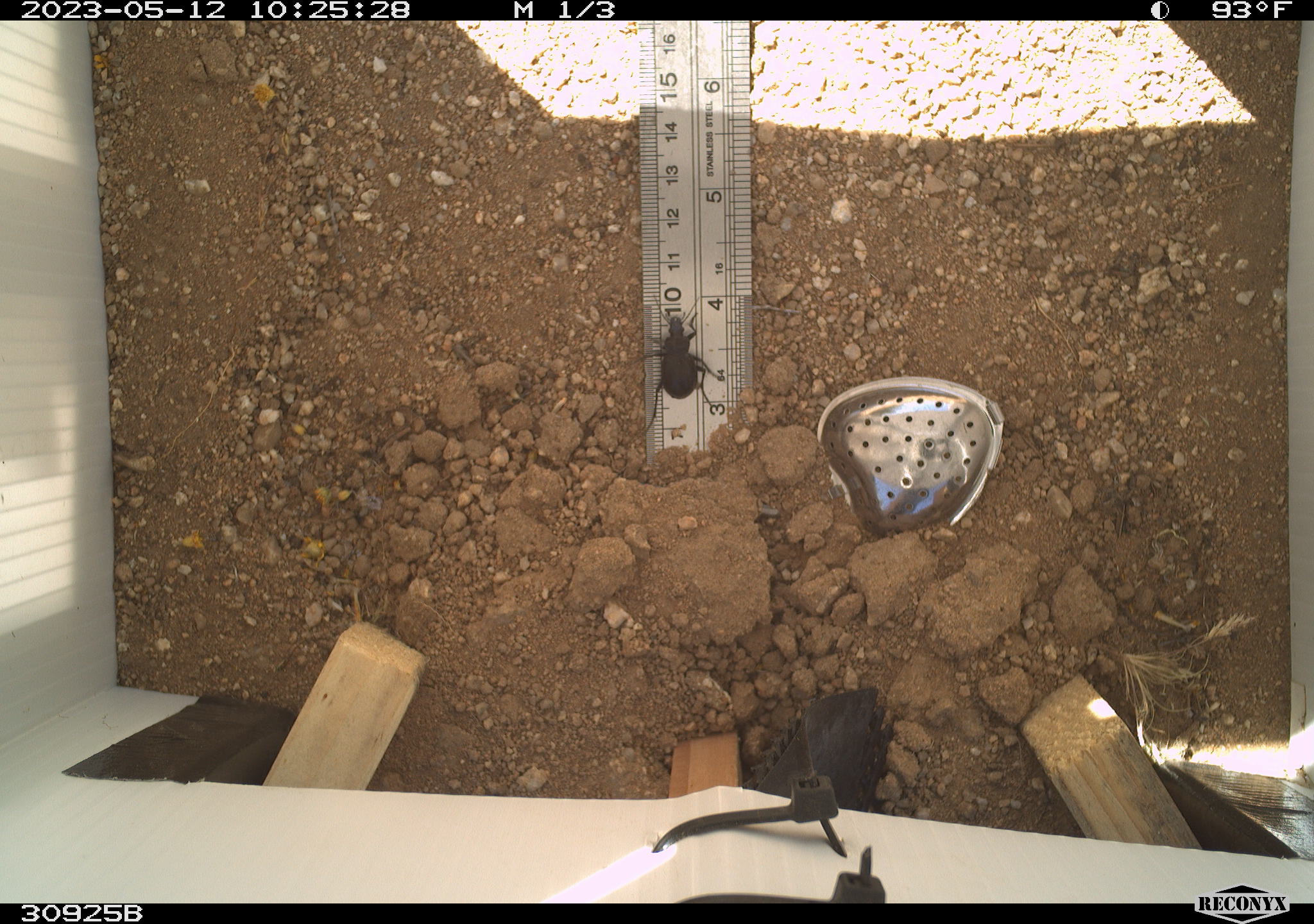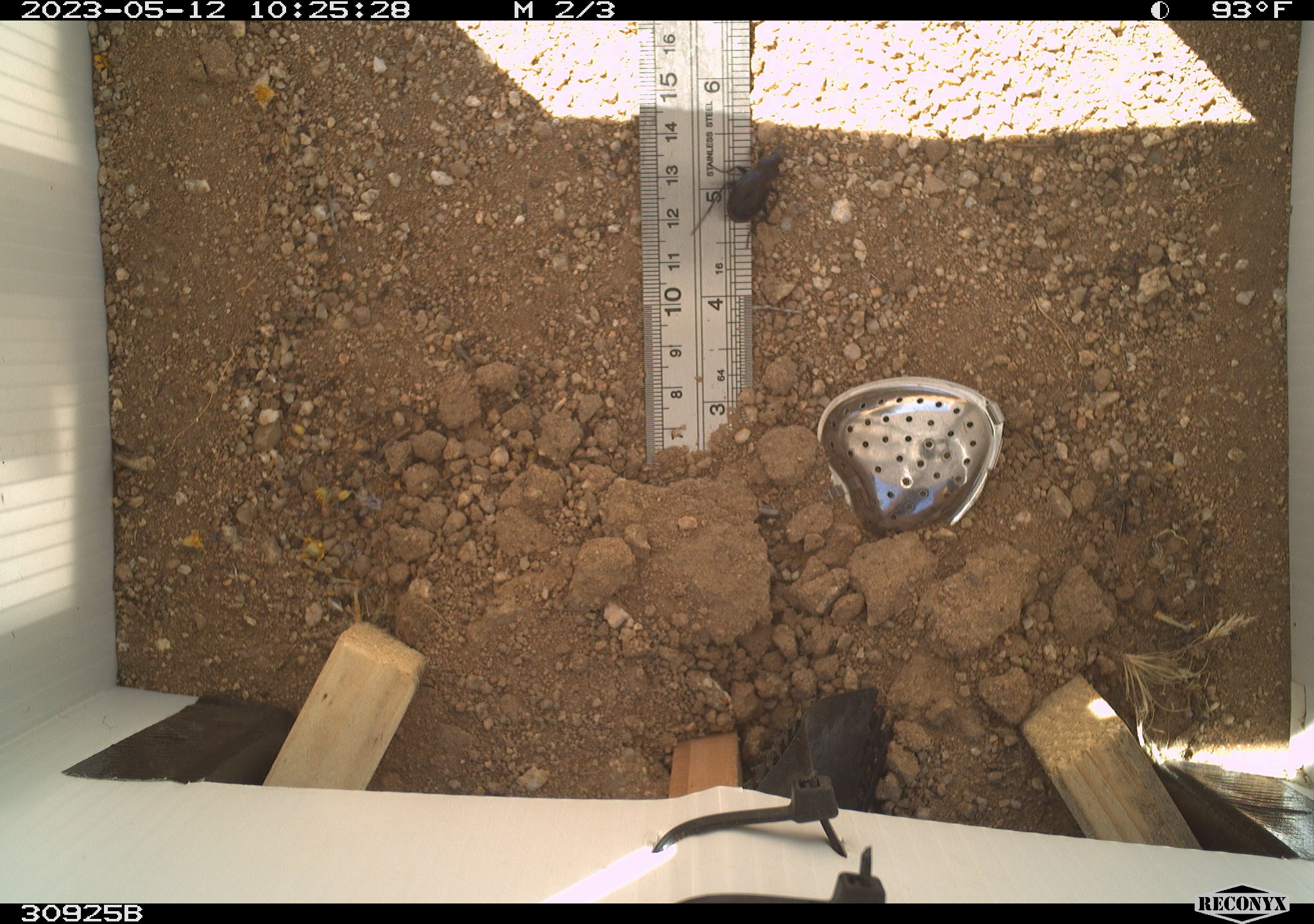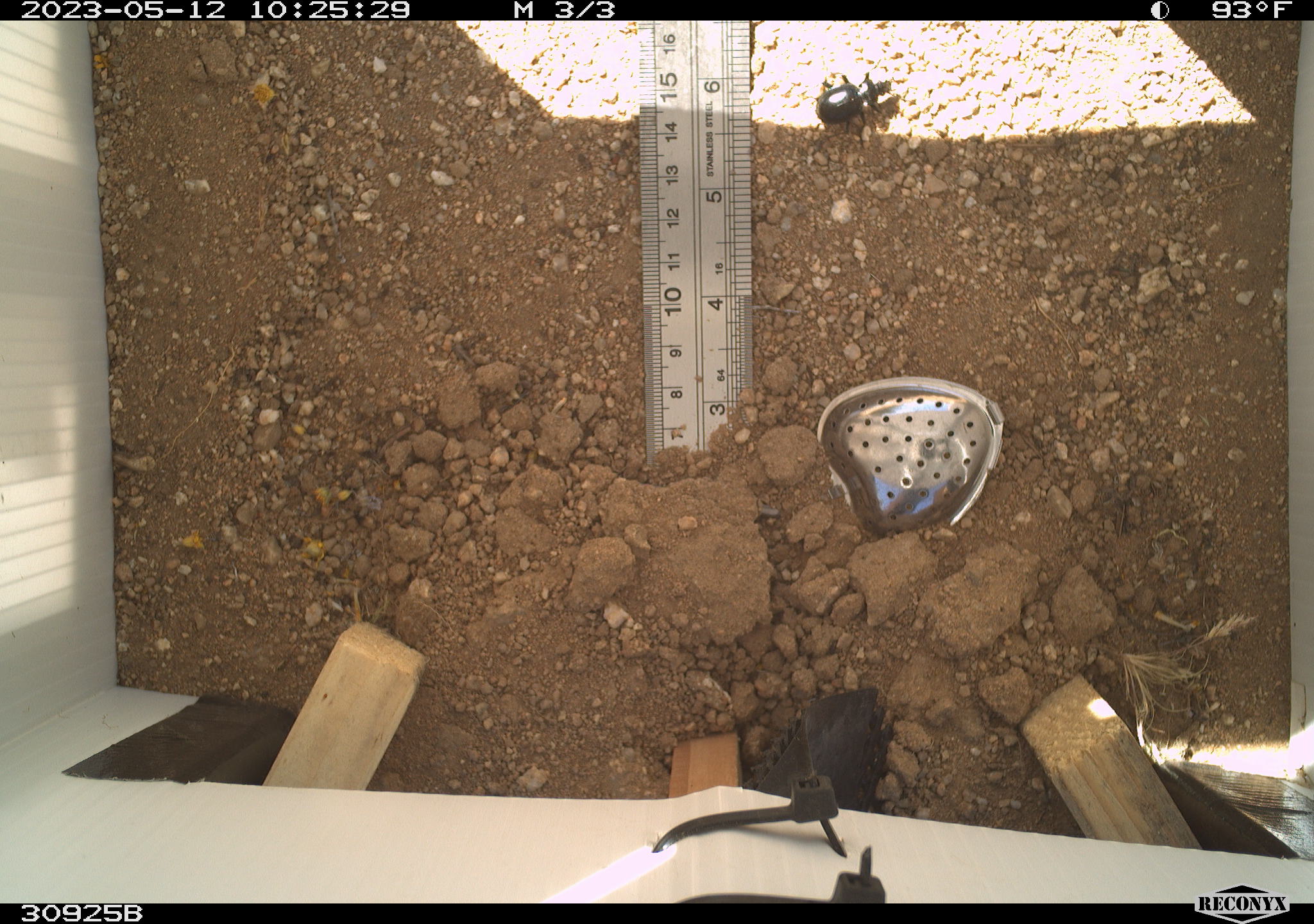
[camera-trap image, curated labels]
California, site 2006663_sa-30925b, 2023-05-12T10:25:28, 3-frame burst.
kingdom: Animalia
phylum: Arthropoda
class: Insecta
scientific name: Insecta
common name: insect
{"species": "insect (Insecta)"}